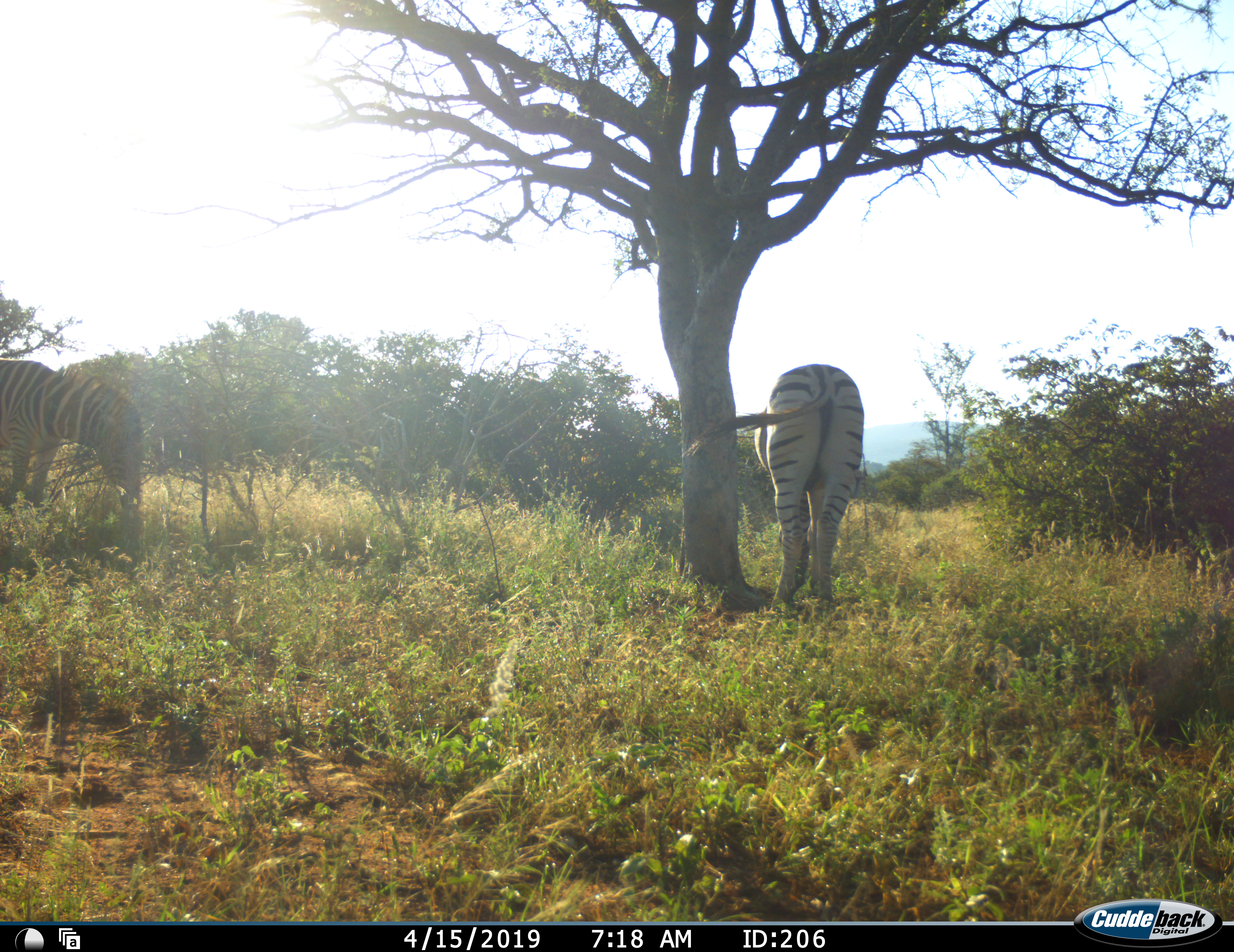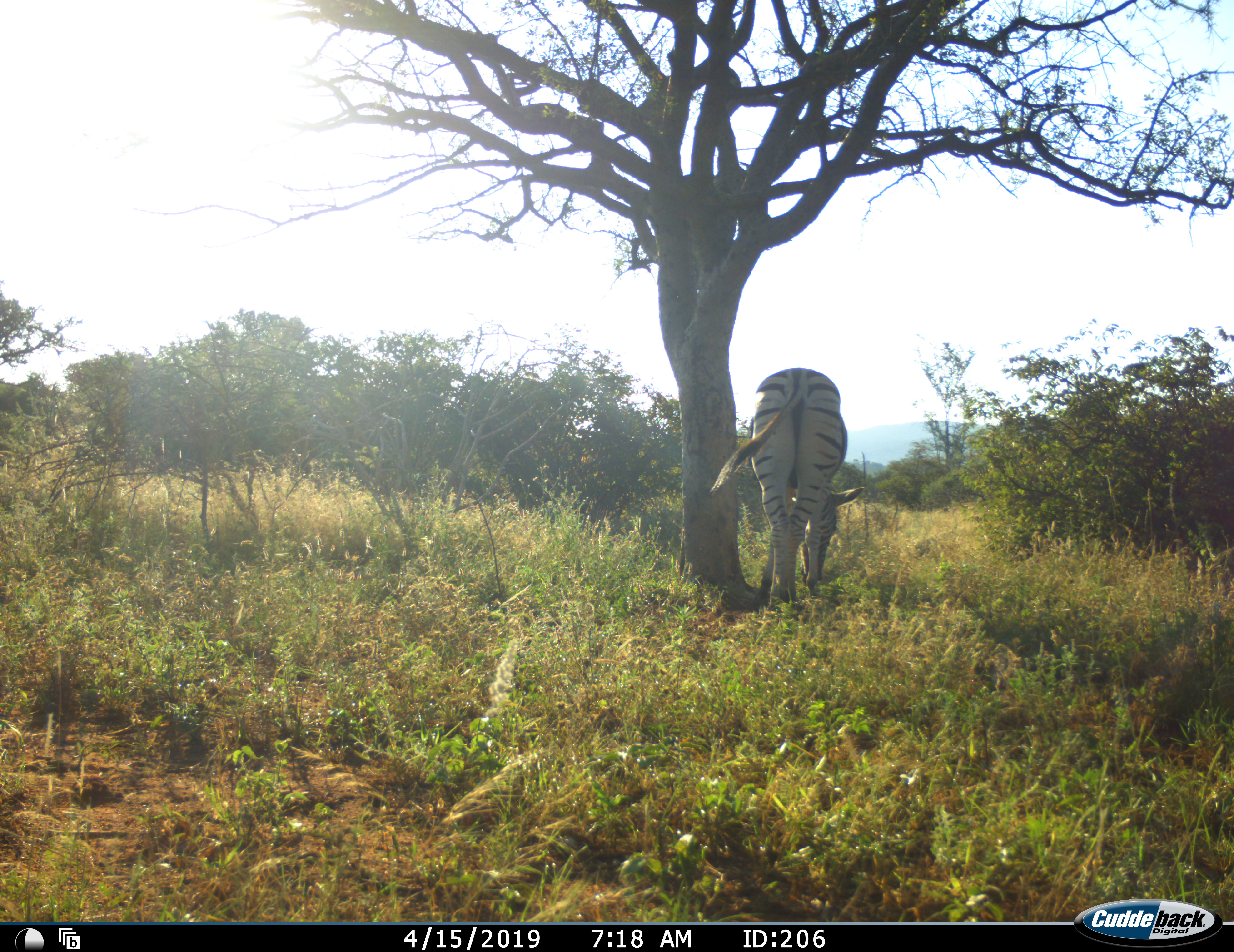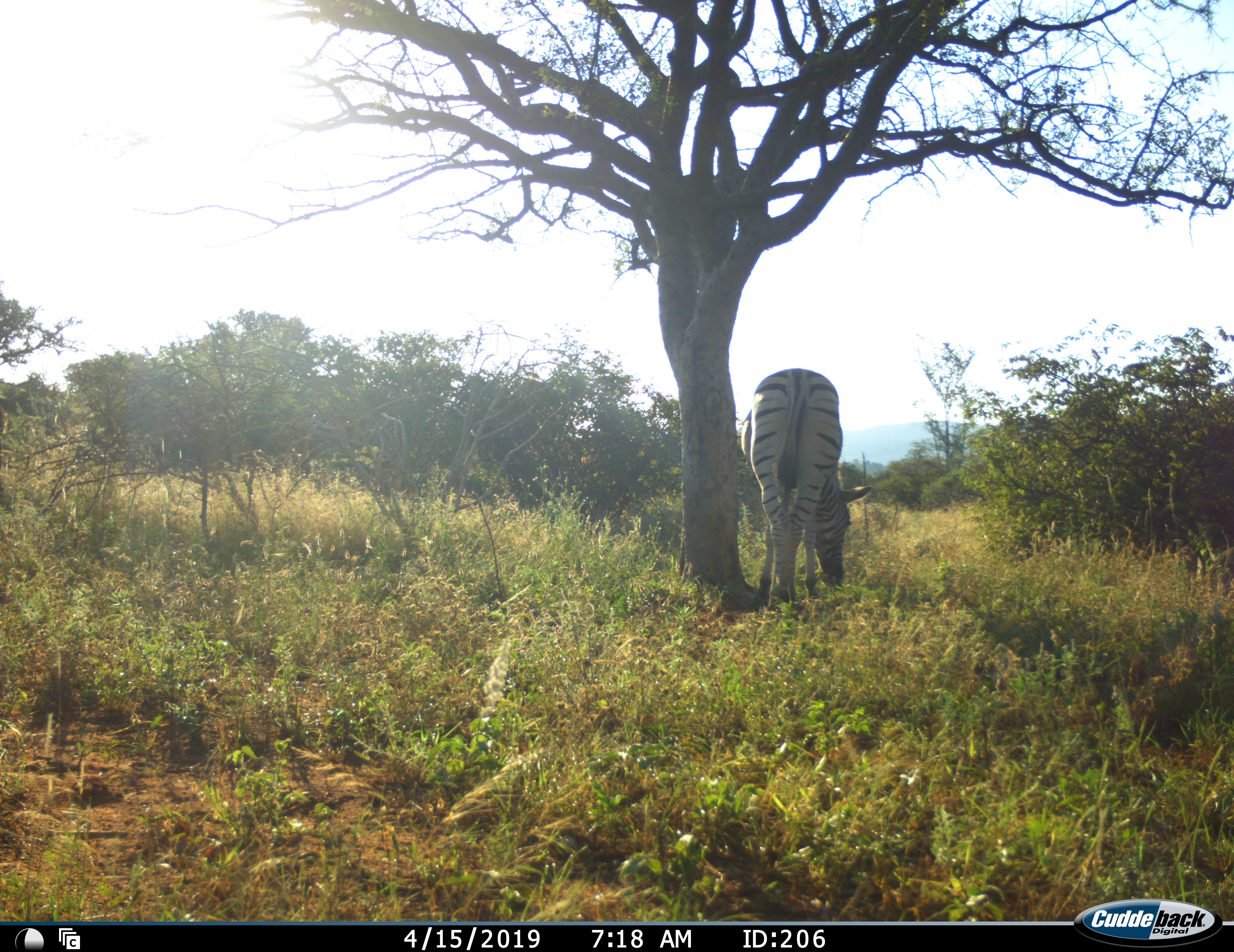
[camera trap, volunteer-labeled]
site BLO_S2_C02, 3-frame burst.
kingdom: Animalia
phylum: Chordata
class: Mammalia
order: Perissodactyla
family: Equidae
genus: Equus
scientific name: Equus quagga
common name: plains zebra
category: zebraplains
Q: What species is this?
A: Zebraplains (plains zebra) (Equus quagga).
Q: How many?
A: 2.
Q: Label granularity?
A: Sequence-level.